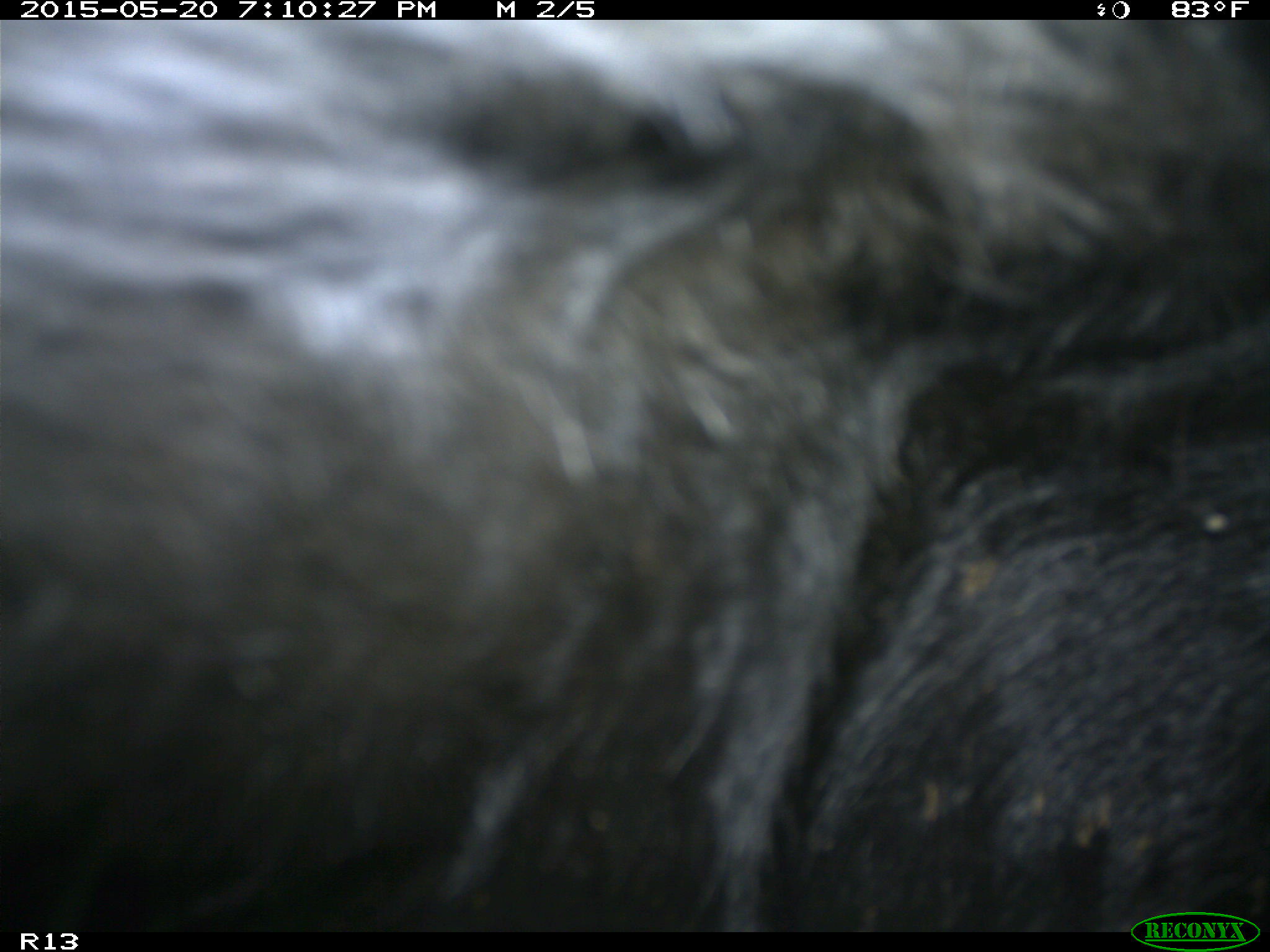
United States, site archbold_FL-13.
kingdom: Animalia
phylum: Chordata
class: Mammalia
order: Artiodactyla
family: Bovidae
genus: Bos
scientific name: Bos taurus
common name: domestic cow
Bos taurus (domestic cow).